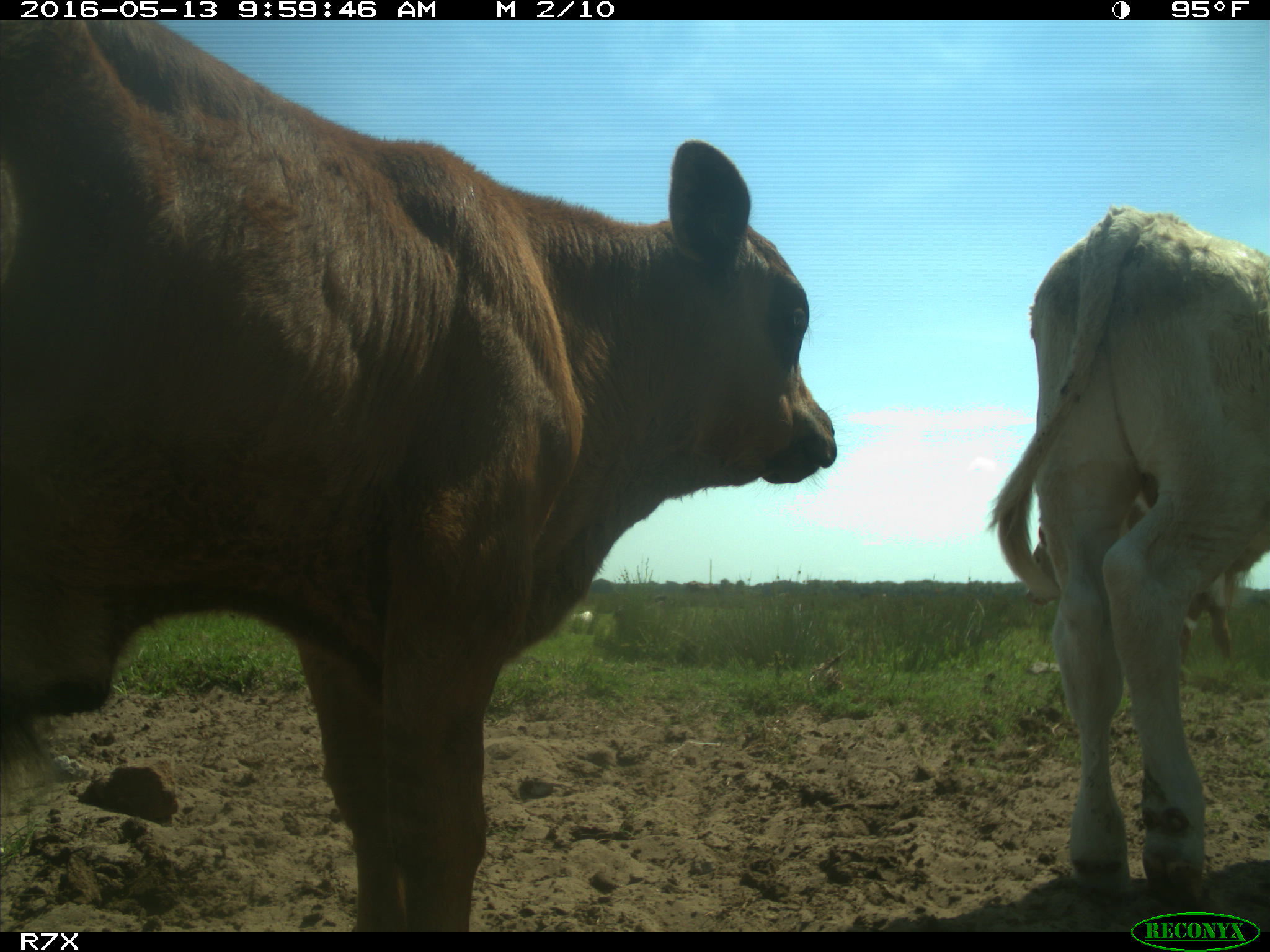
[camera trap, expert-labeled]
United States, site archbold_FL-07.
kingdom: Animalia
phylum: Chordata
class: Mammalia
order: Artiodactyla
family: Bovidae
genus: Bos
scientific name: Bos taurus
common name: domestic cow